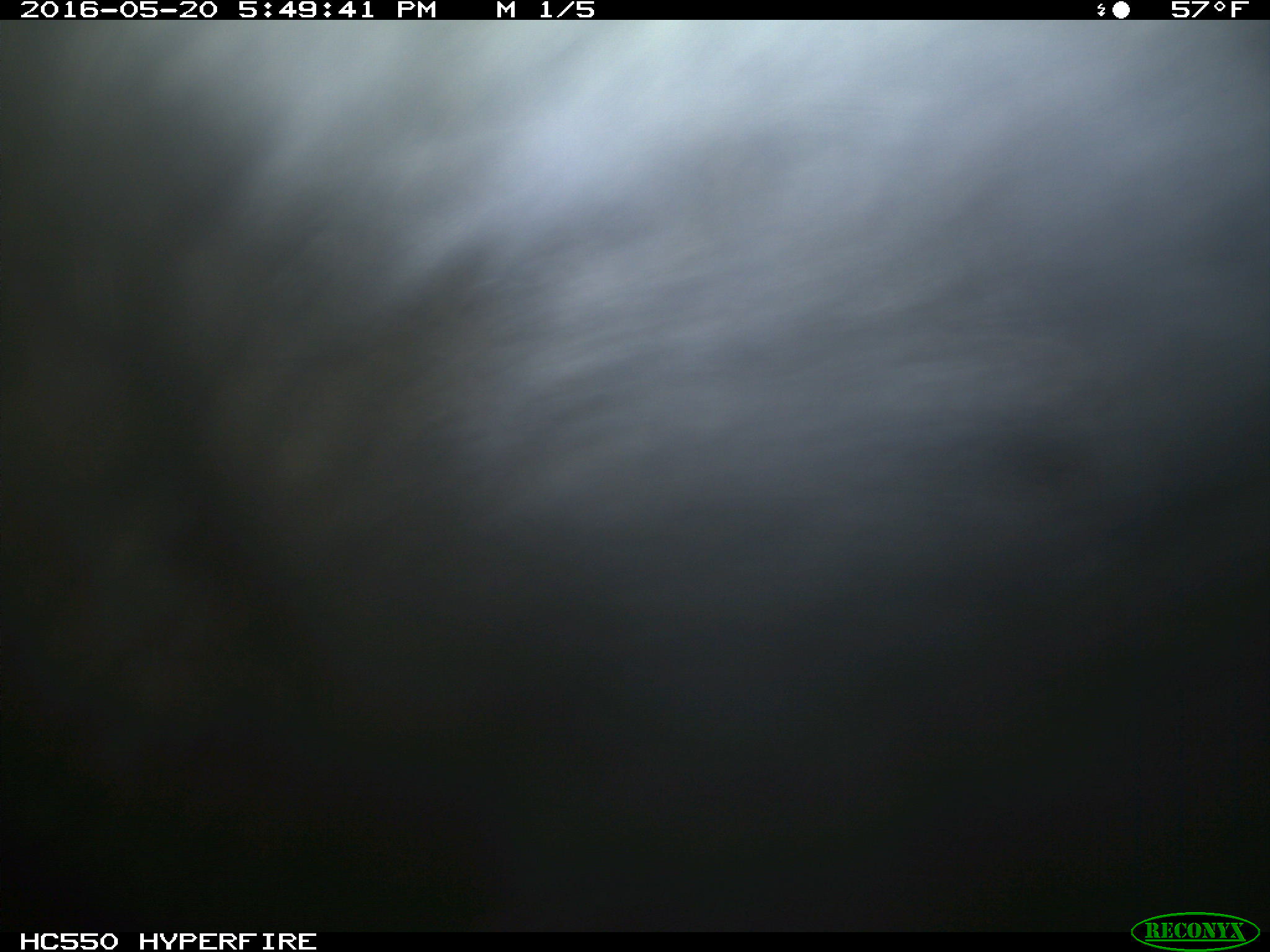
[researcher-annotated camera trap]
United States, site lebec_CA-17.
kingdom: Animalia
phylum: Chordata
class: Mammalia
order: Artiodactyla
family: Bovidae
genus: Bos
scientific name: Bos taurus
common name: domestic cow